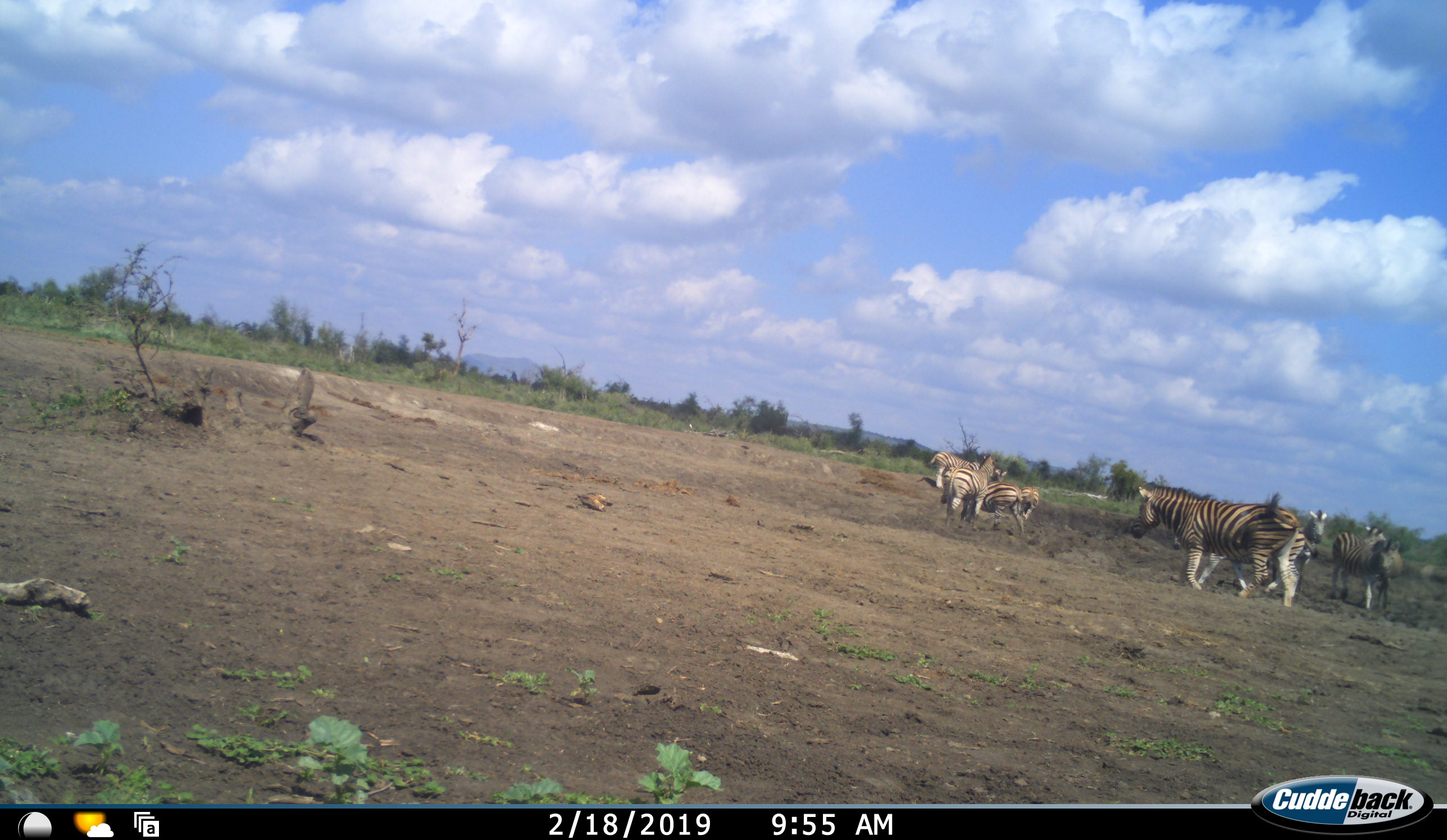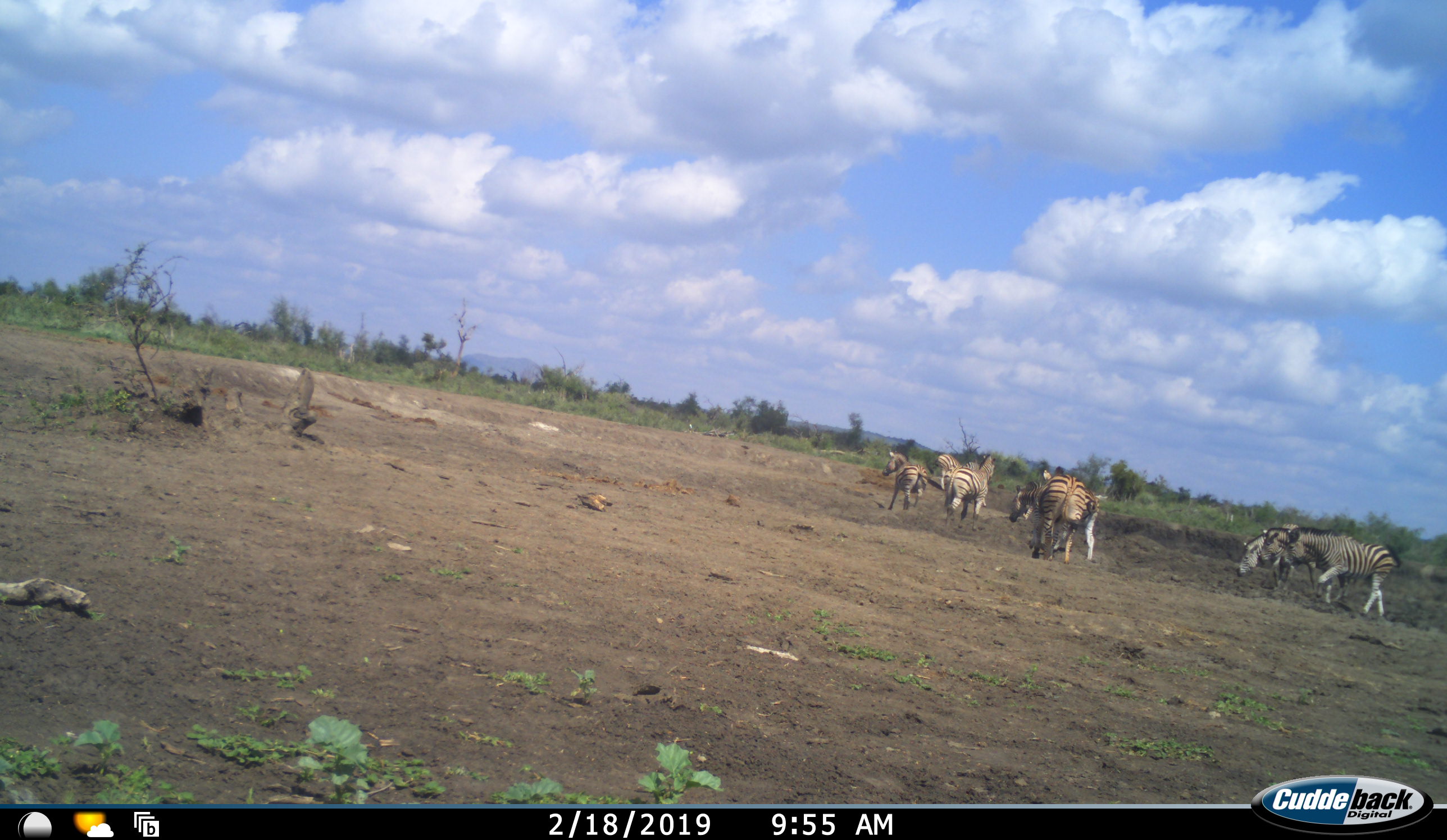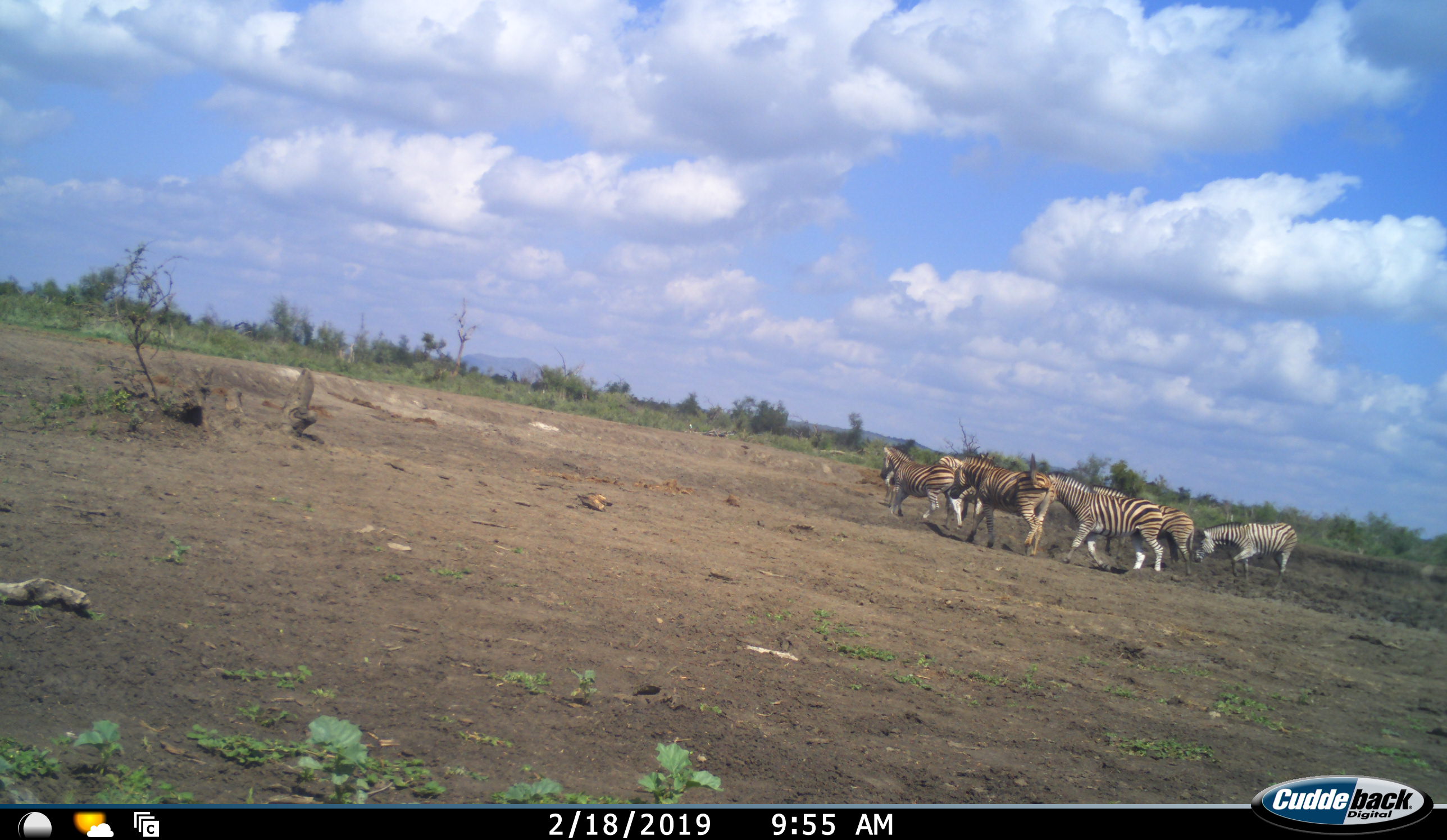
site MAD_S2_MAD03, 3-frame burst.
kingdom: Animalia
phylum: Chordata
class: Mammalia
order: Perissodactyla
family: Equidae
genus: Equus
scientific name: Equus quagga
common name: plains zebra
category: zebraplains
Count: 9.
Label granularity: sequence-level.